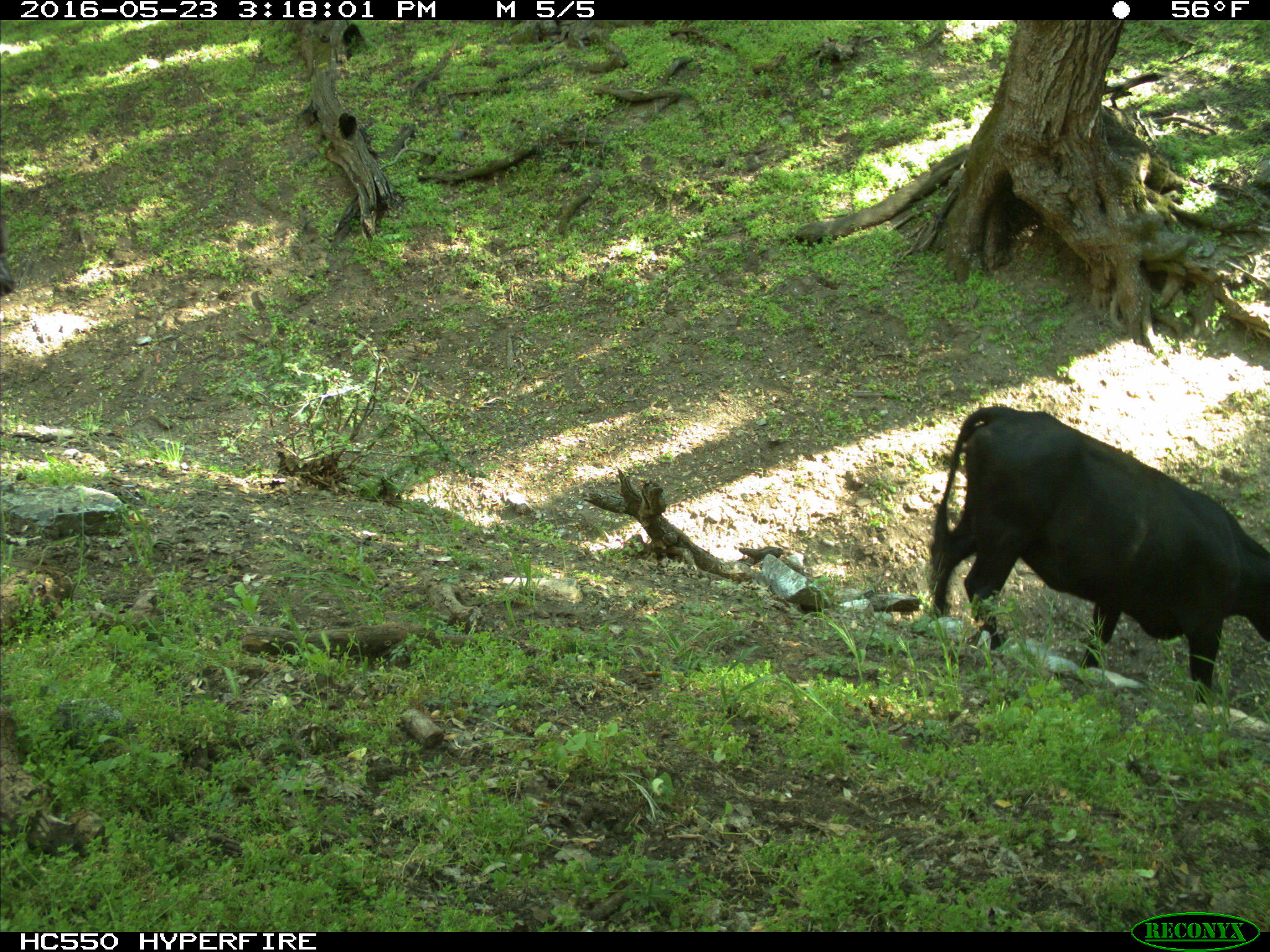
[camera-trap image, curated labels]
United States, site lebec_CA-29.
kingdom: Animalia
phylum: Chordata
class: Mammalia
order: Artiodactyla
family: Bovidae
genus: Bos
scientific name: Bos taurus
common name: domestic cow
Bos taurus (domestic cow).